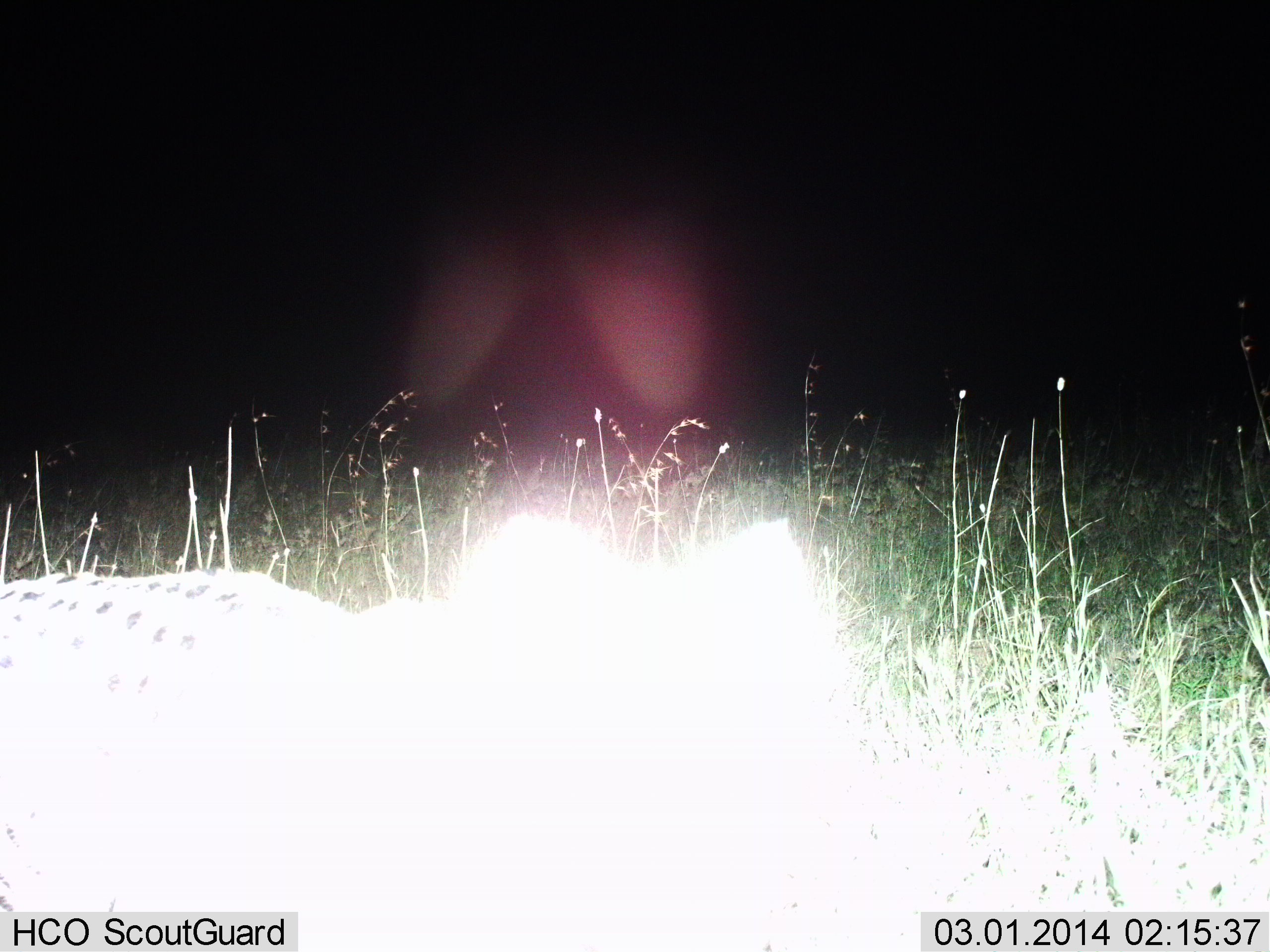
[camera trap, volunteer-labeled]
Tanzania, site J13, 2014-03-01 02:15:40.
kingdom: Animalia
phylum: Chordata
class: Mammalia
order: Carnivora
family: Felidae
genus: Acinonyx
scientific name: Acinonyx jubatus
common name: cheetah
Cheetah (Acinonyx jubatus), count 1. Behavior (volunteer vote fractions): standing 50%, resting 10%, moving 40%, interacting 0%. Young present (vote fraction): 0%. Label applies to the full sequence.